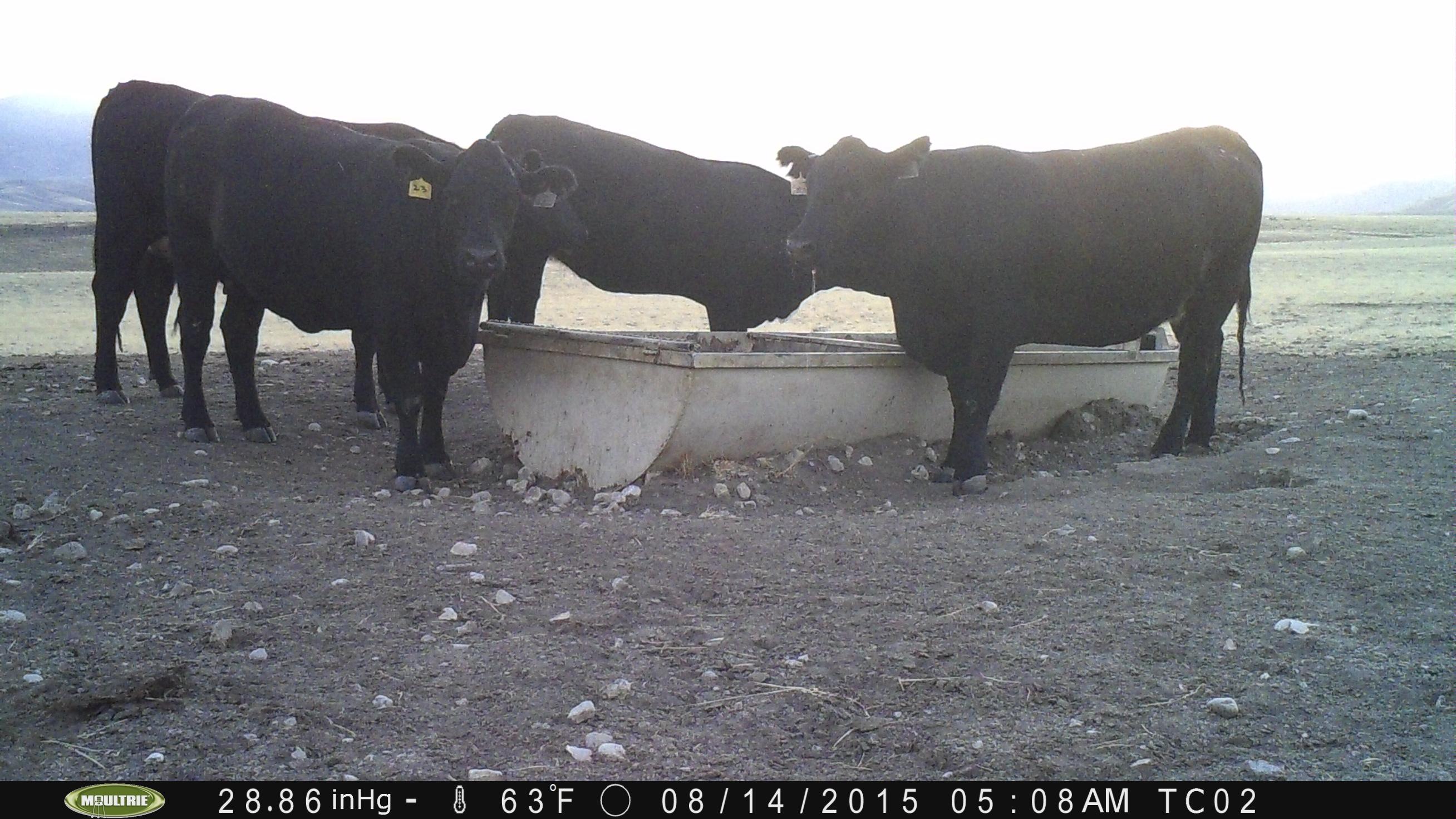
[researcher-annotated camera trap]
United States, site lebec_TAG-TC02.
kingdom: Animalia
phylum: Chordata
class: Mammalia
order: Artiodactyla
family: Bovidae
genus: Bos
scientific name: Bos taurus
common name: domestic cow